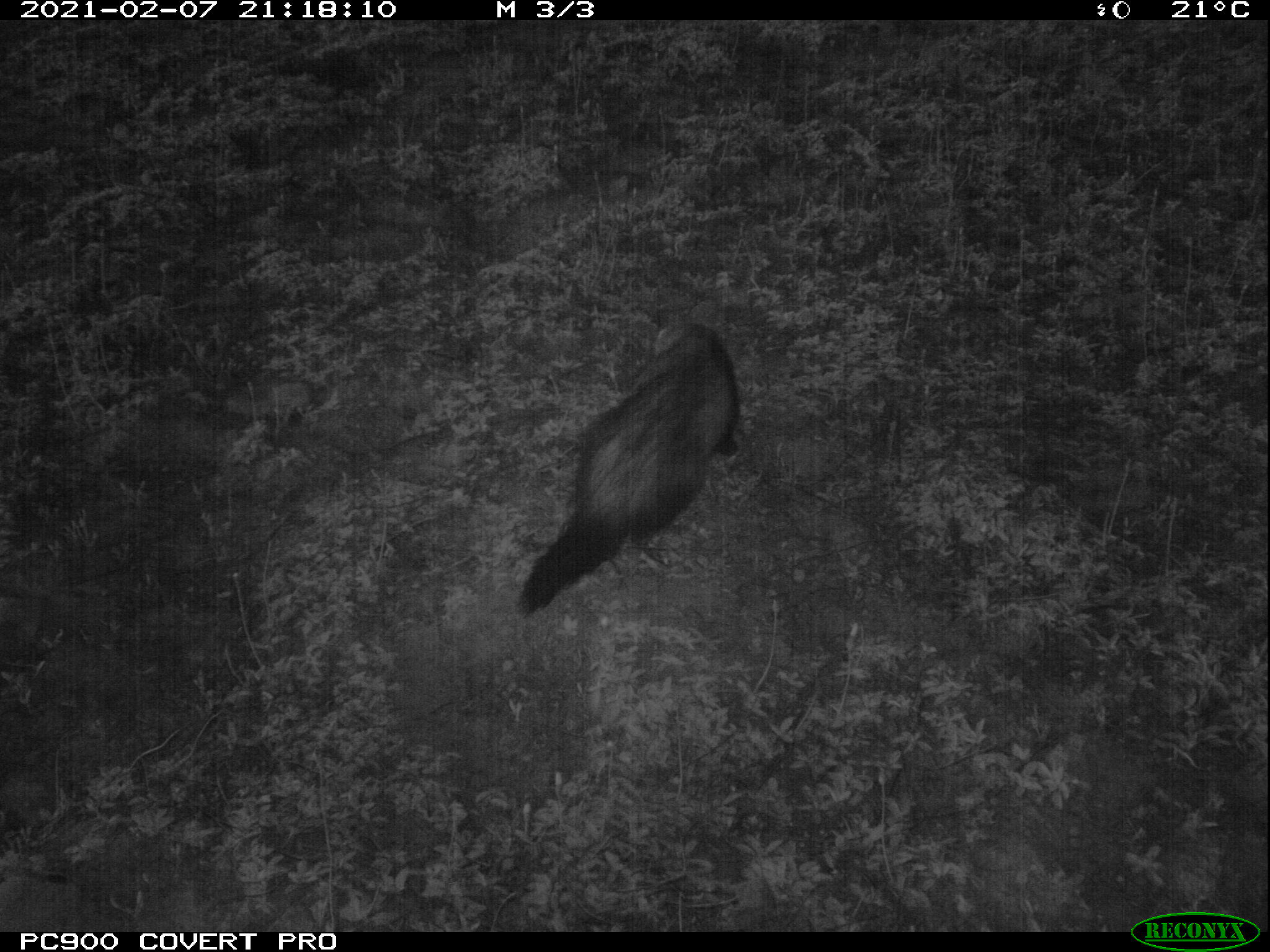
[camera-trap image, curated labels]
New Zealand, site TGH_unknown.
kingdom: Animalia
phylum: Chordata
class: Mammalia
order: Carnivora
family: Mustelidae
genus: Mustela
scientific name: Mustela furo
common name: ferret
Ferret (Mustela furo).